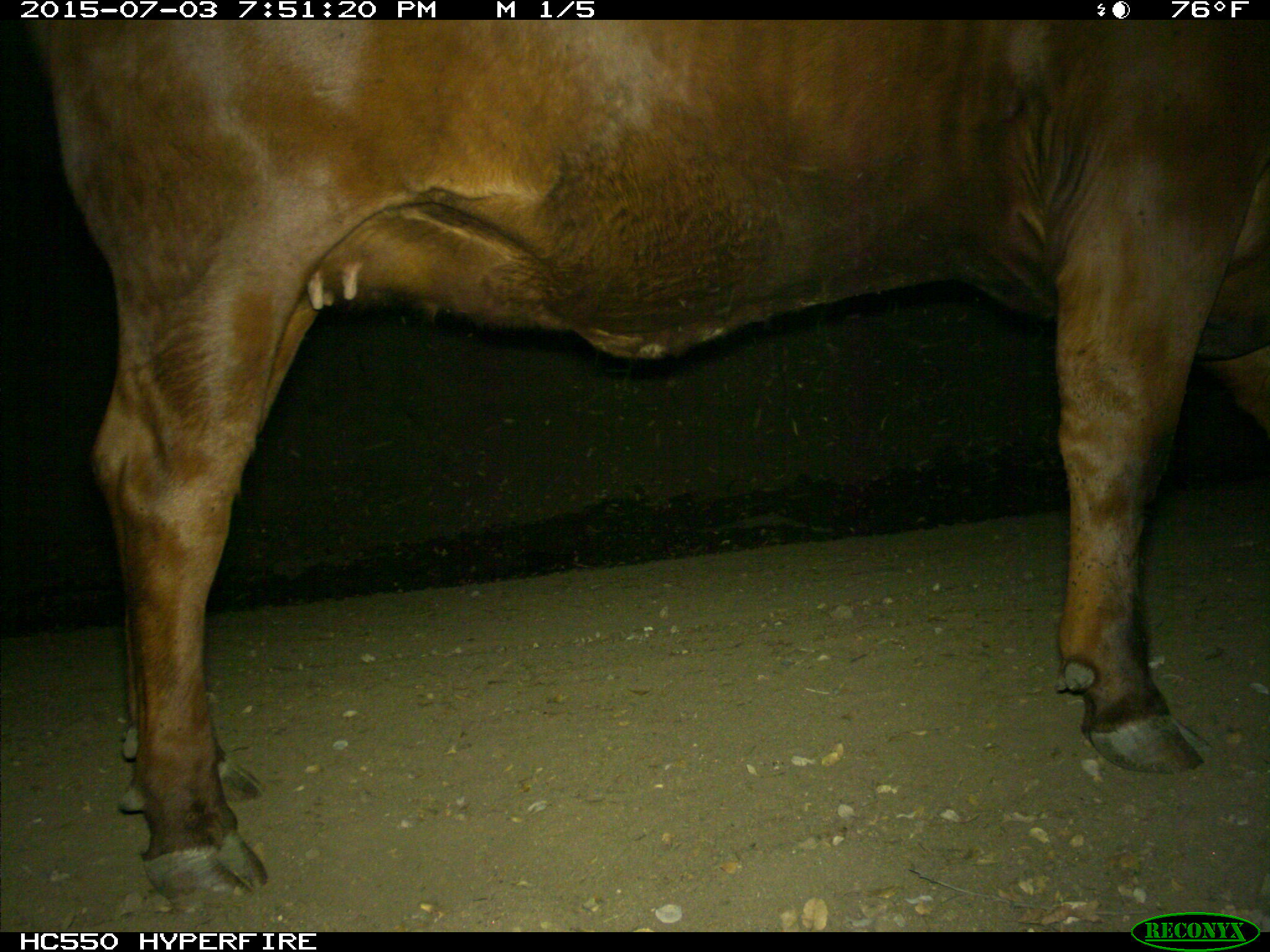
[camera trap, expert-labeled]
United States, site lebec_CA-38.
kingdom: Animalia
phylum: Chordata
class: Mammalia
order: Artiodactyla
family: Bovidae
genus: Bos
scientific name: Bos taurus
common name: domestic cow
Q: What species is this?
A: Bos taurus (domestic cow).